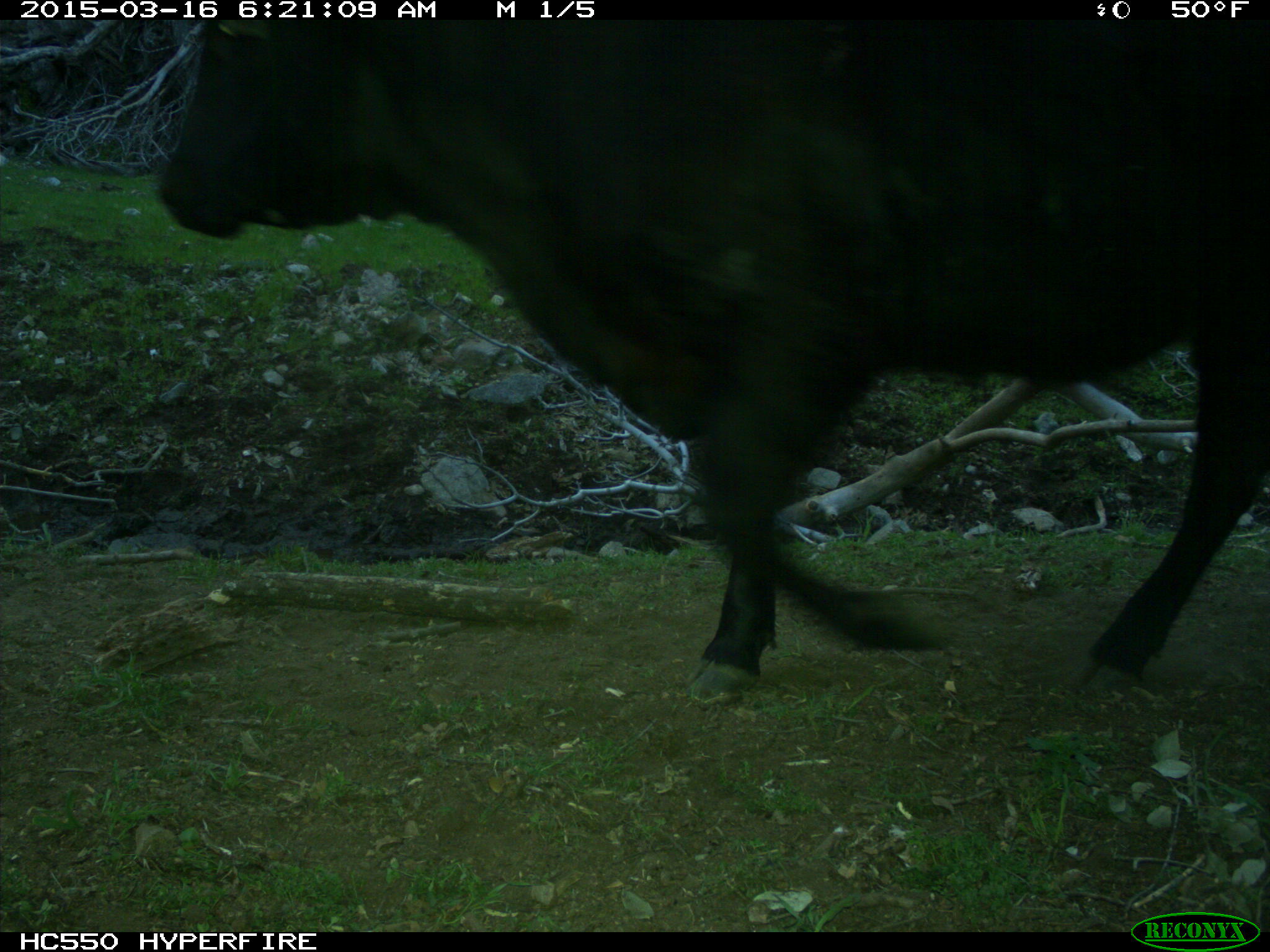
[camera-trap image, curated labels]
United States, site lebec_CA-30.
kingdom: Animalia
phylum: Chordata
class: Mammalia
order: Artiodactyla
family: Bovidae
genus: Bos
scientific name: Bos taurus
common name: domestic cow